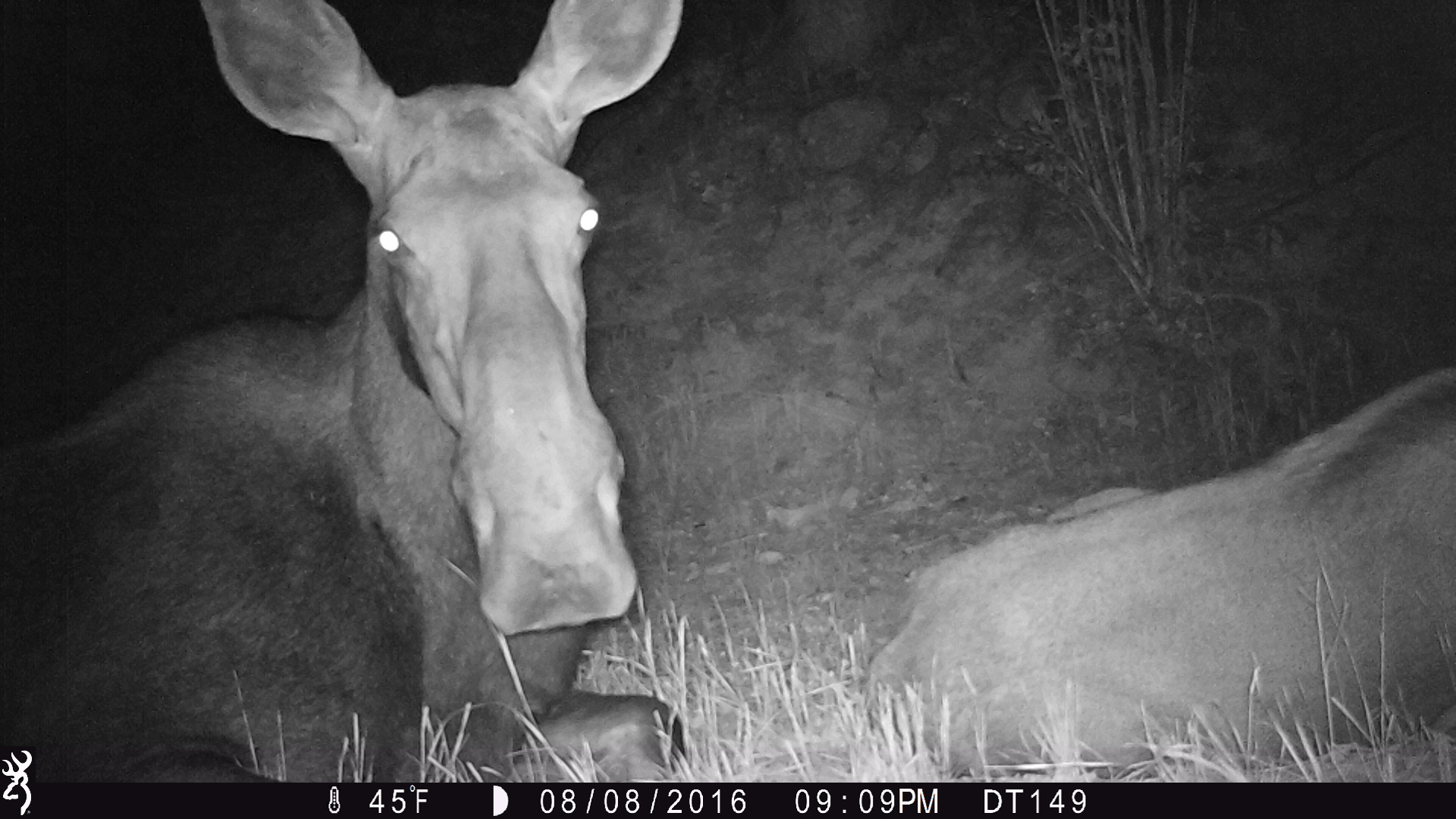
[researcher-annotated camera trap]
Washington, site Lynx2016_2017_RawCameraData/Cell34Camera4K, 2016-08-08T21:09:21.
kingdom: Animalia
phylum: Chordata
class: Mammalia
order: Artiodactyla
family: Cervidae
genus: Alces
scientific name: Alces alces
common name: moose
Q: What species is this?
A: Alces alces (moose).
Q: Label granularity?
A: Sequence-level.